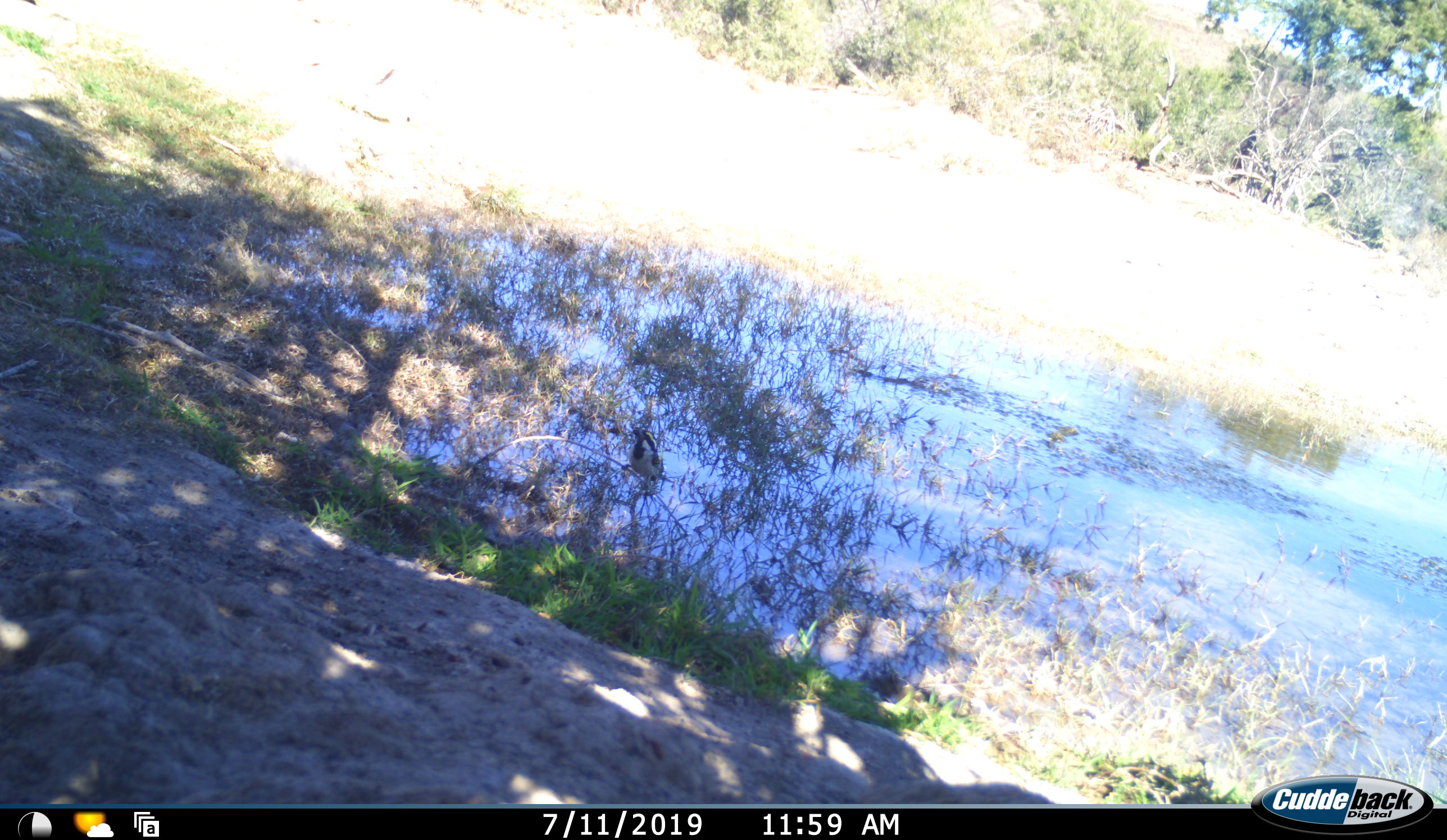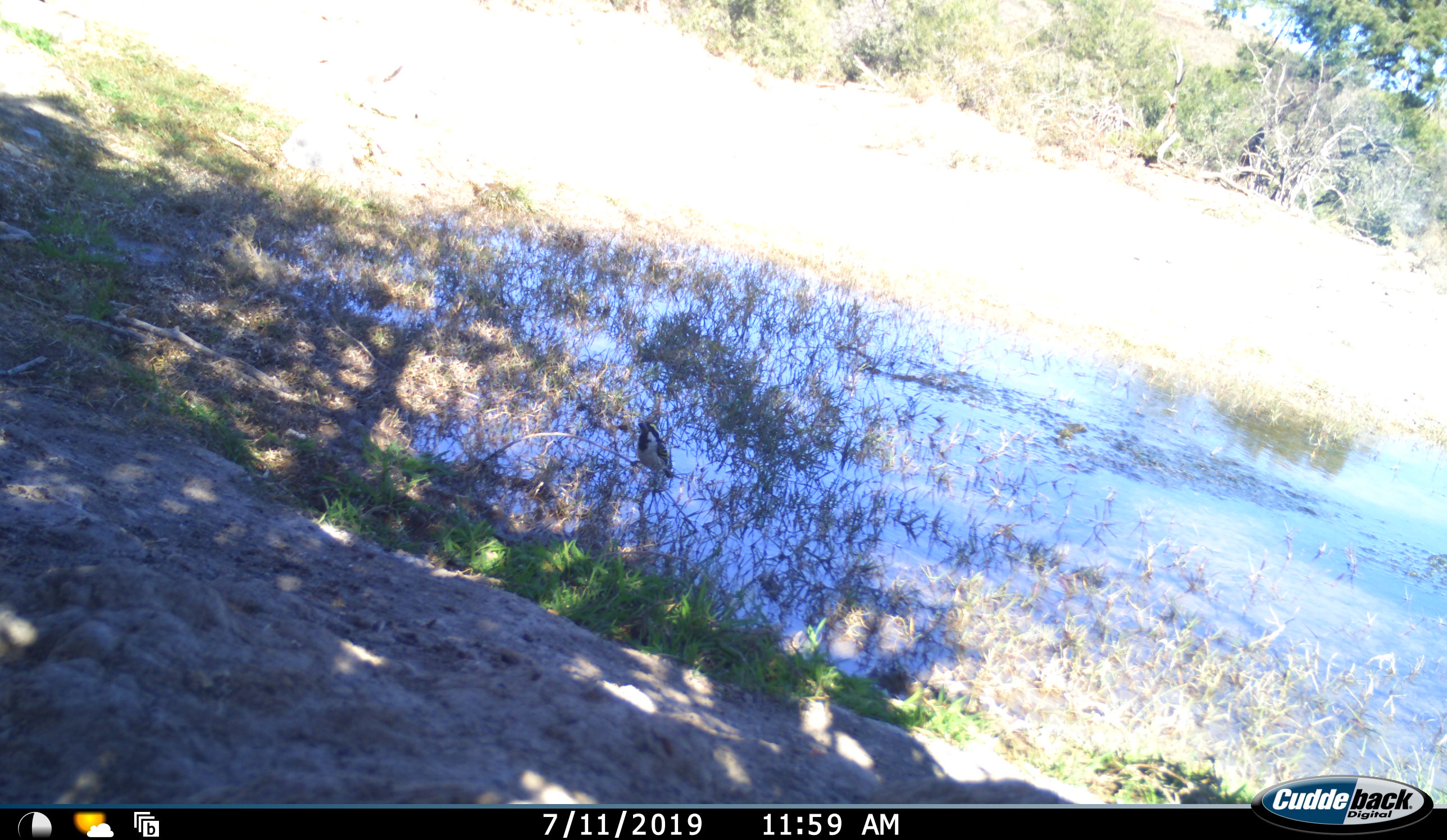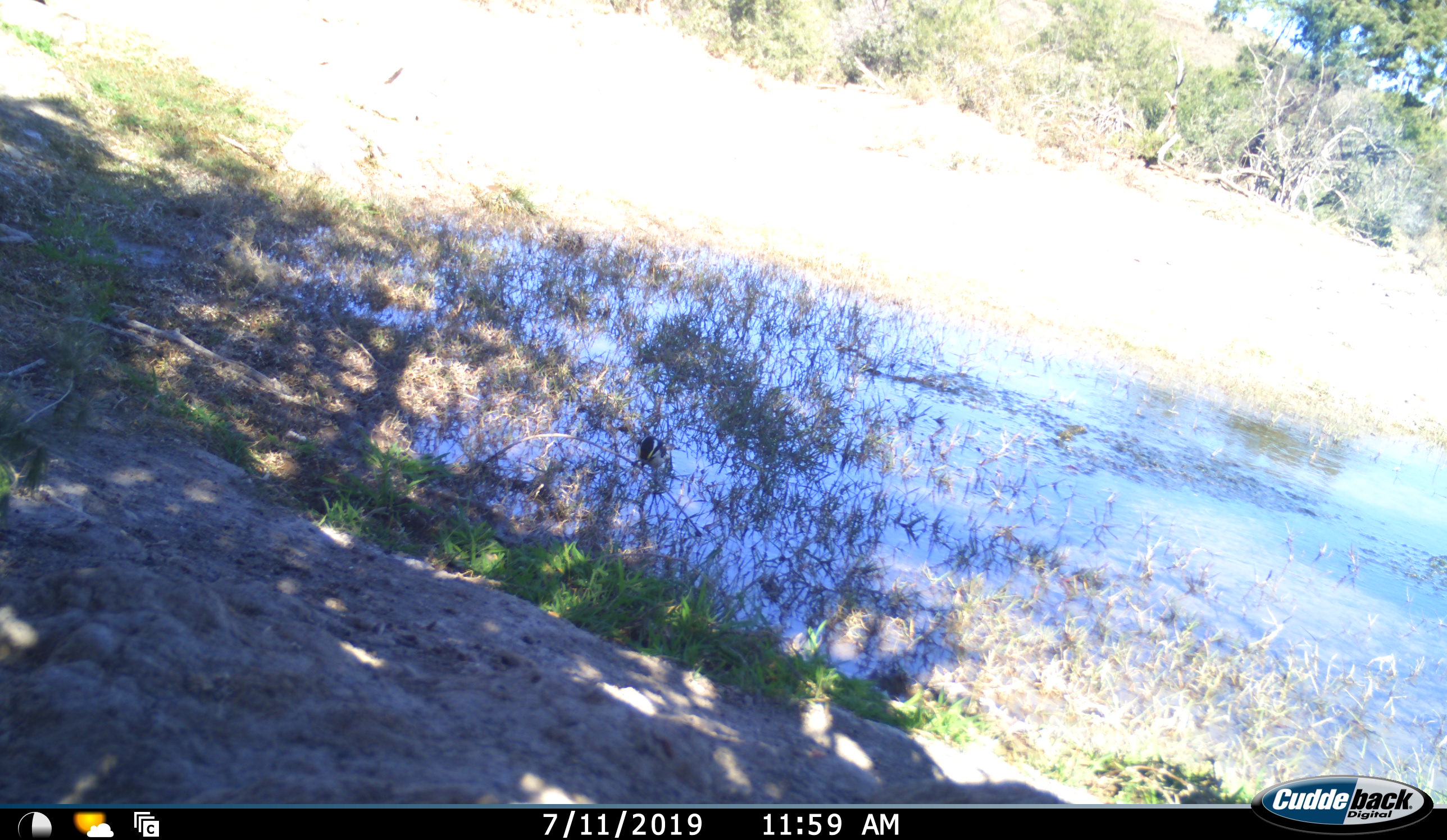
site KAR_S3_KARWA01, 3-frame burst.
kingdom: Animalia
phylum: Chordata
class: Aves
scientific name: Aves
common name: bird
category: birdother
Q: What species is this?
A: Birdother (bird) (Aves).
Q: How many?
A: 1.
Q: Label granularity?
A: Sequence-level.